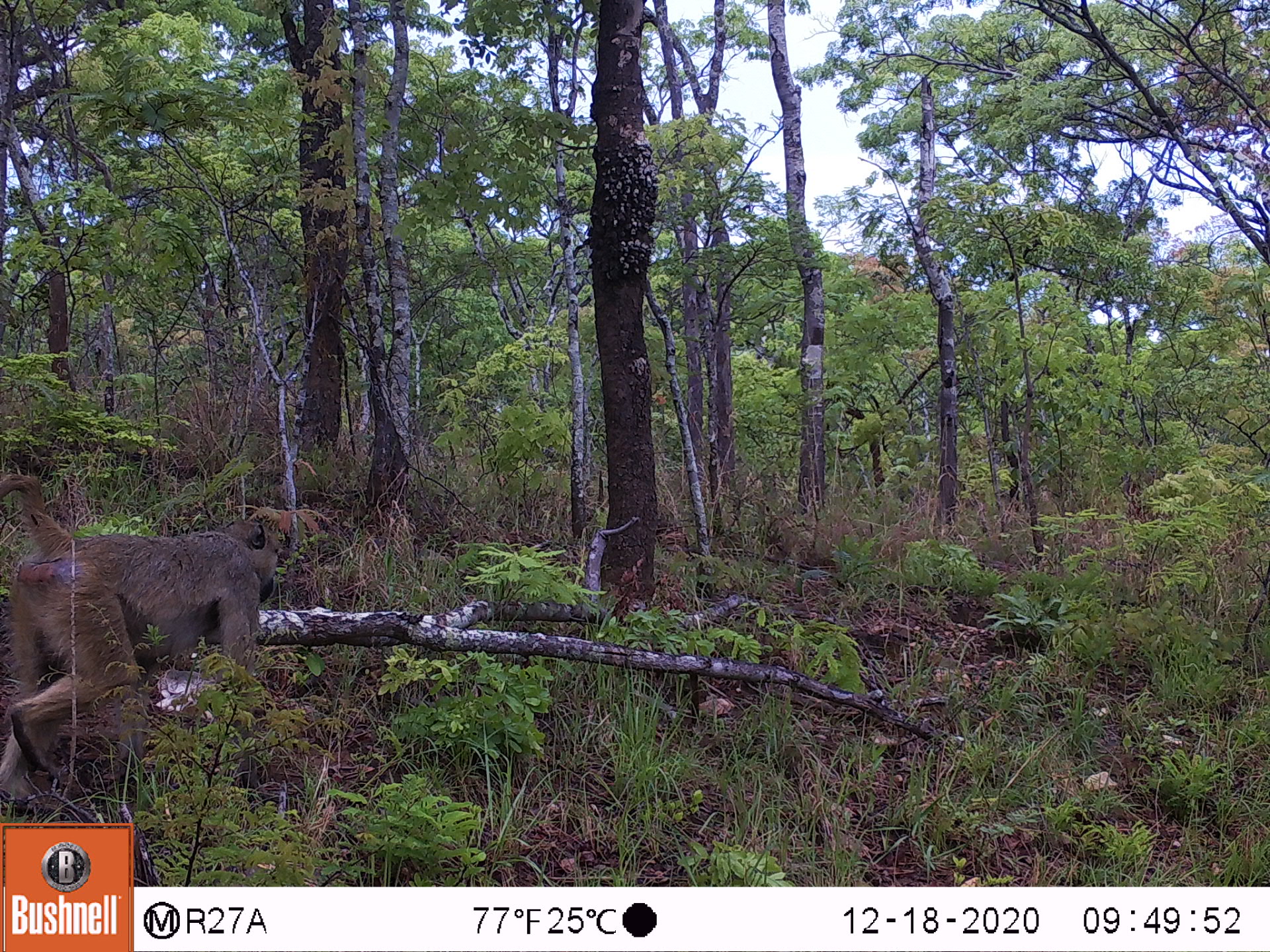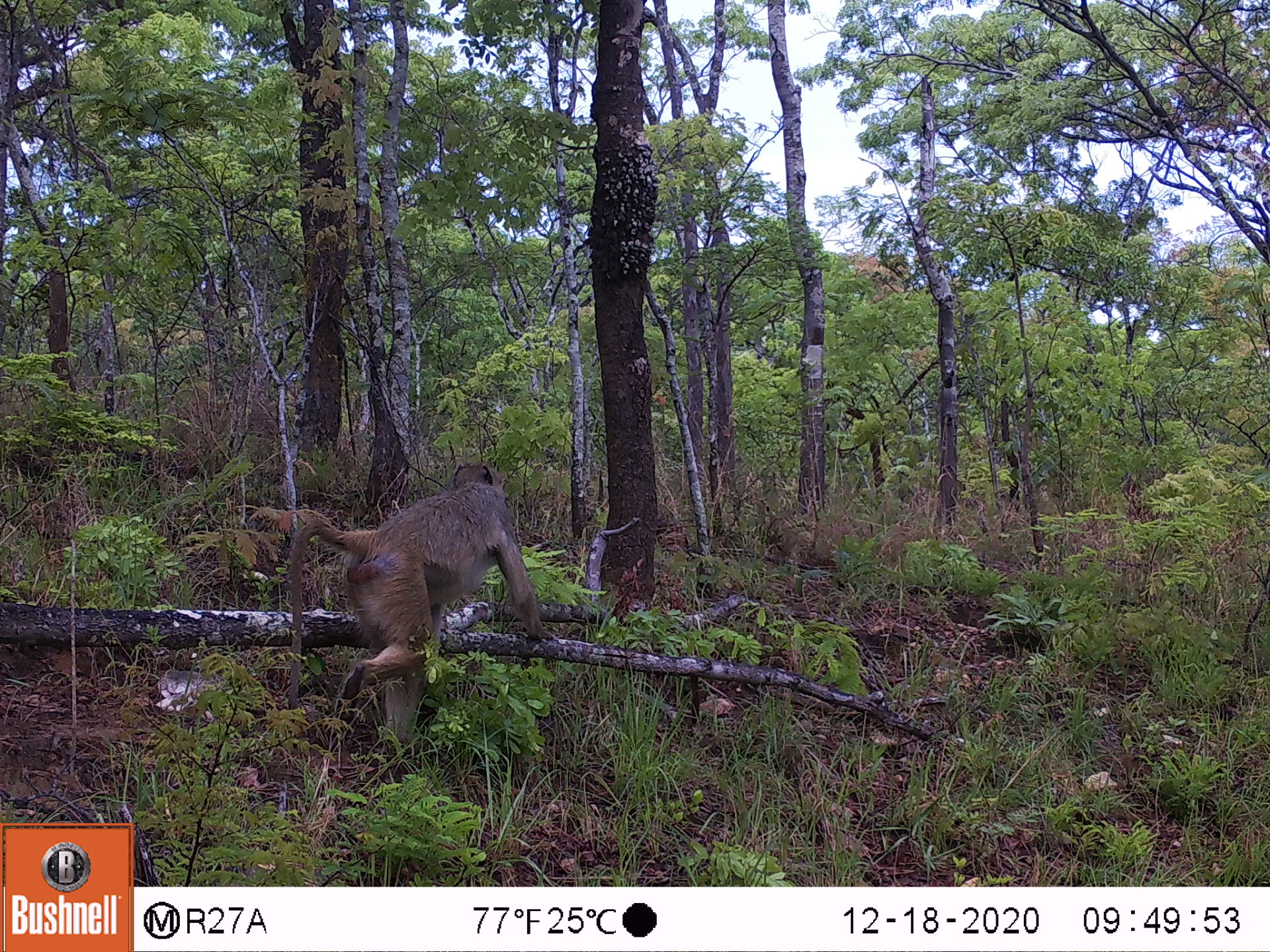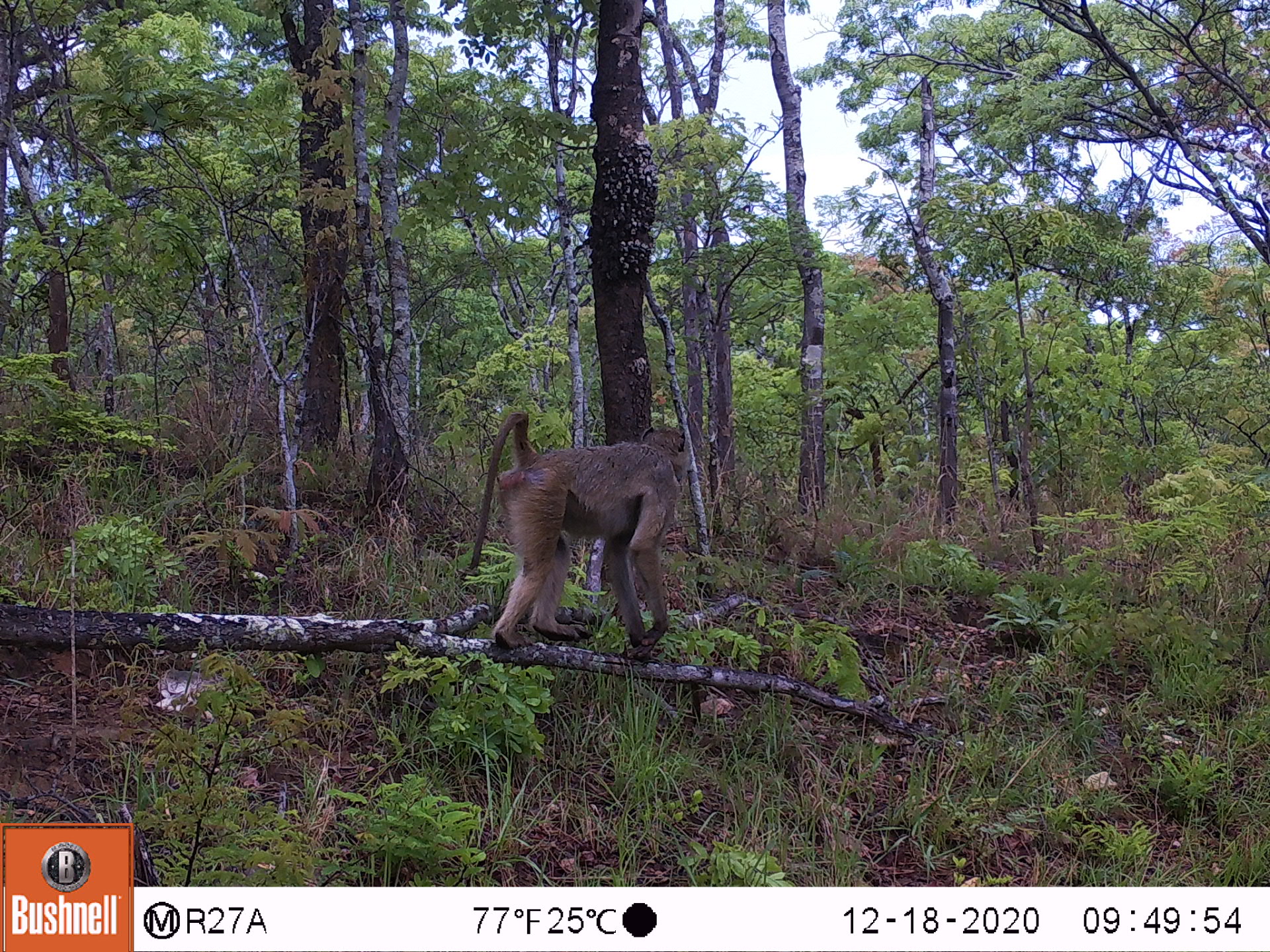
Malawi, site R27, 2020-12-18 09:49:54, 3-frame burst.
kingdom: Animalia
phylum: Chordata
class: Mammalia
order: Primates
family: Cercopithecidae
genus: Papio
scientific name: Papio cynocephalus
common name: yellow baboon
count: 1